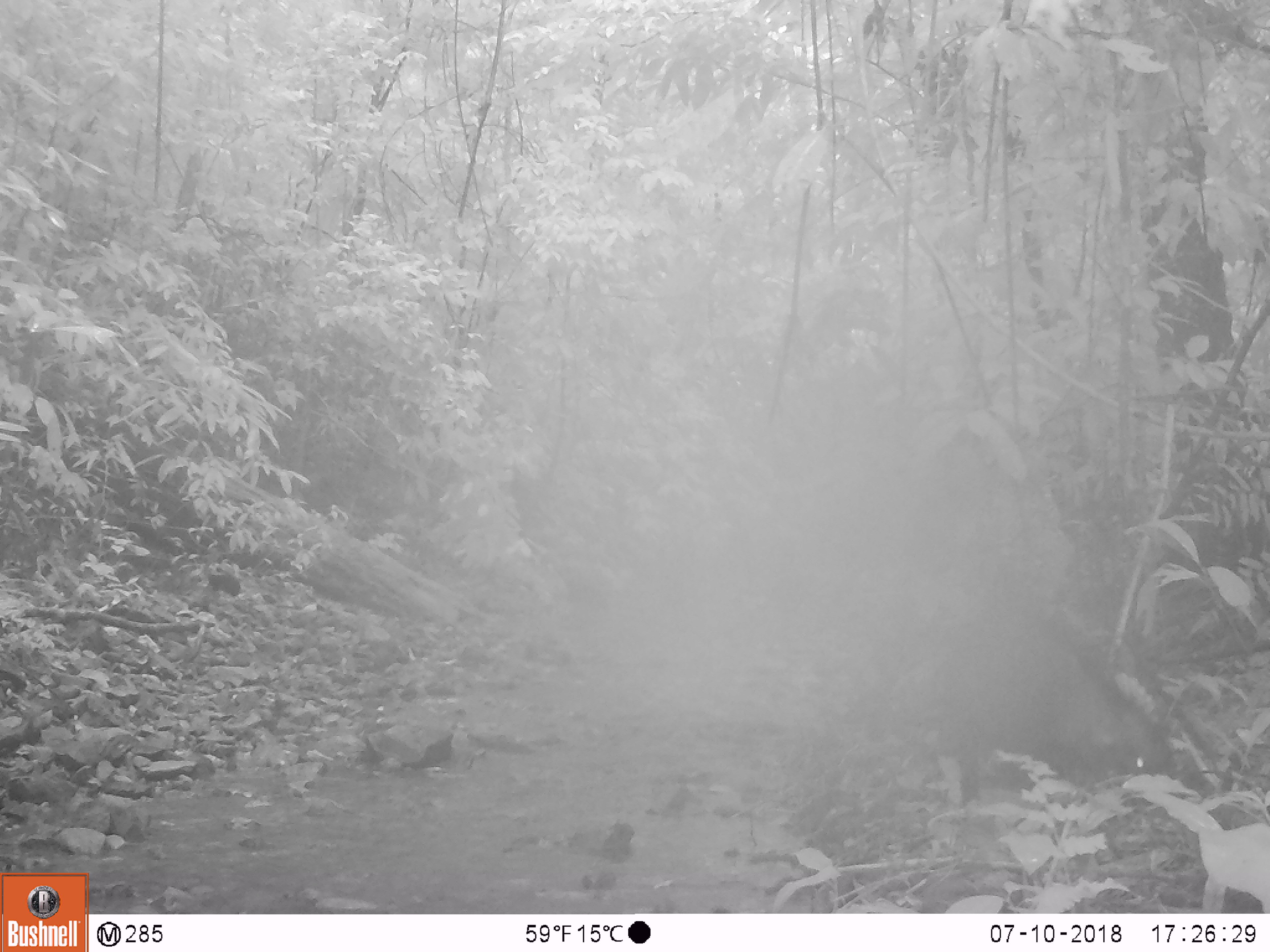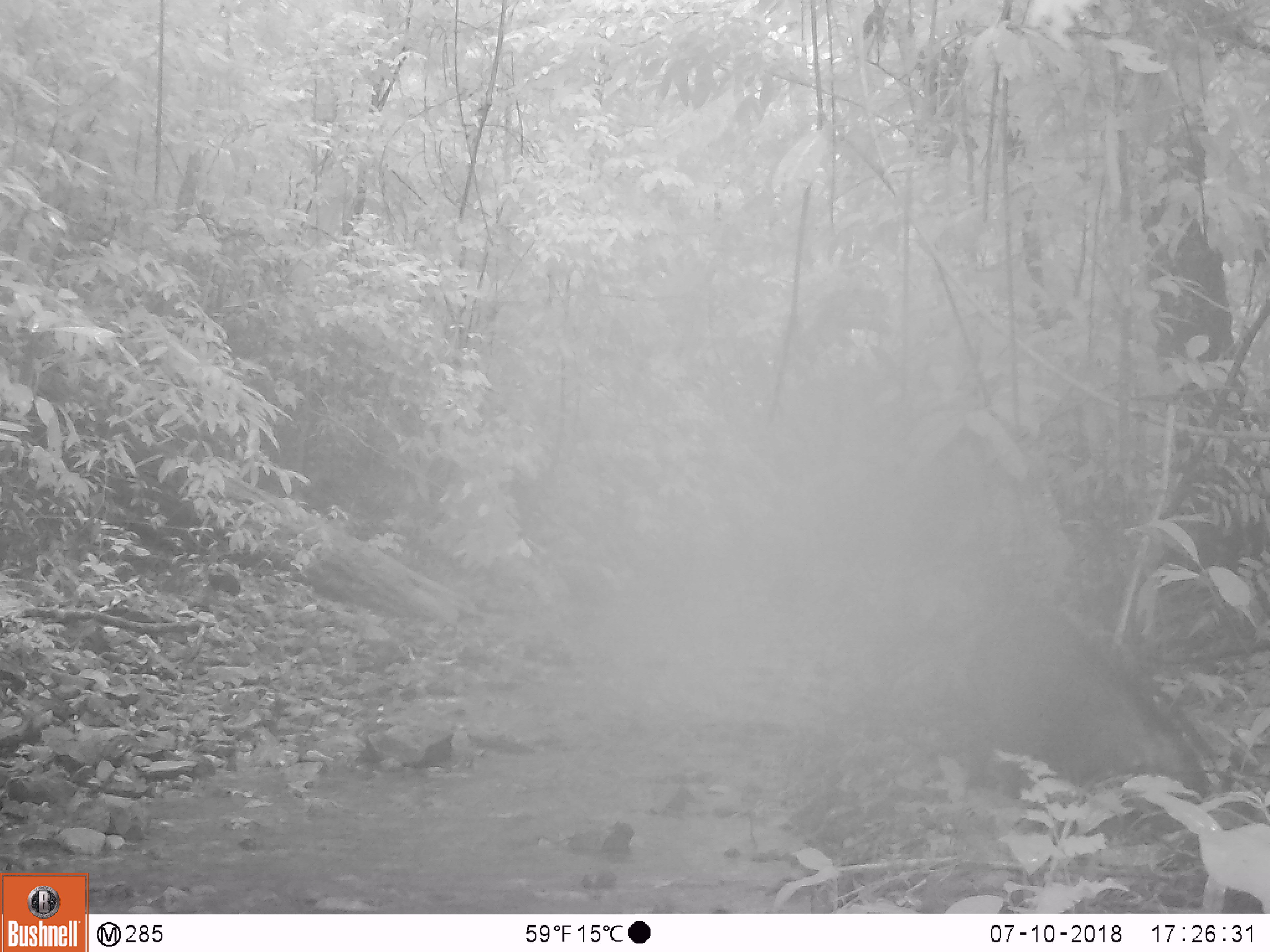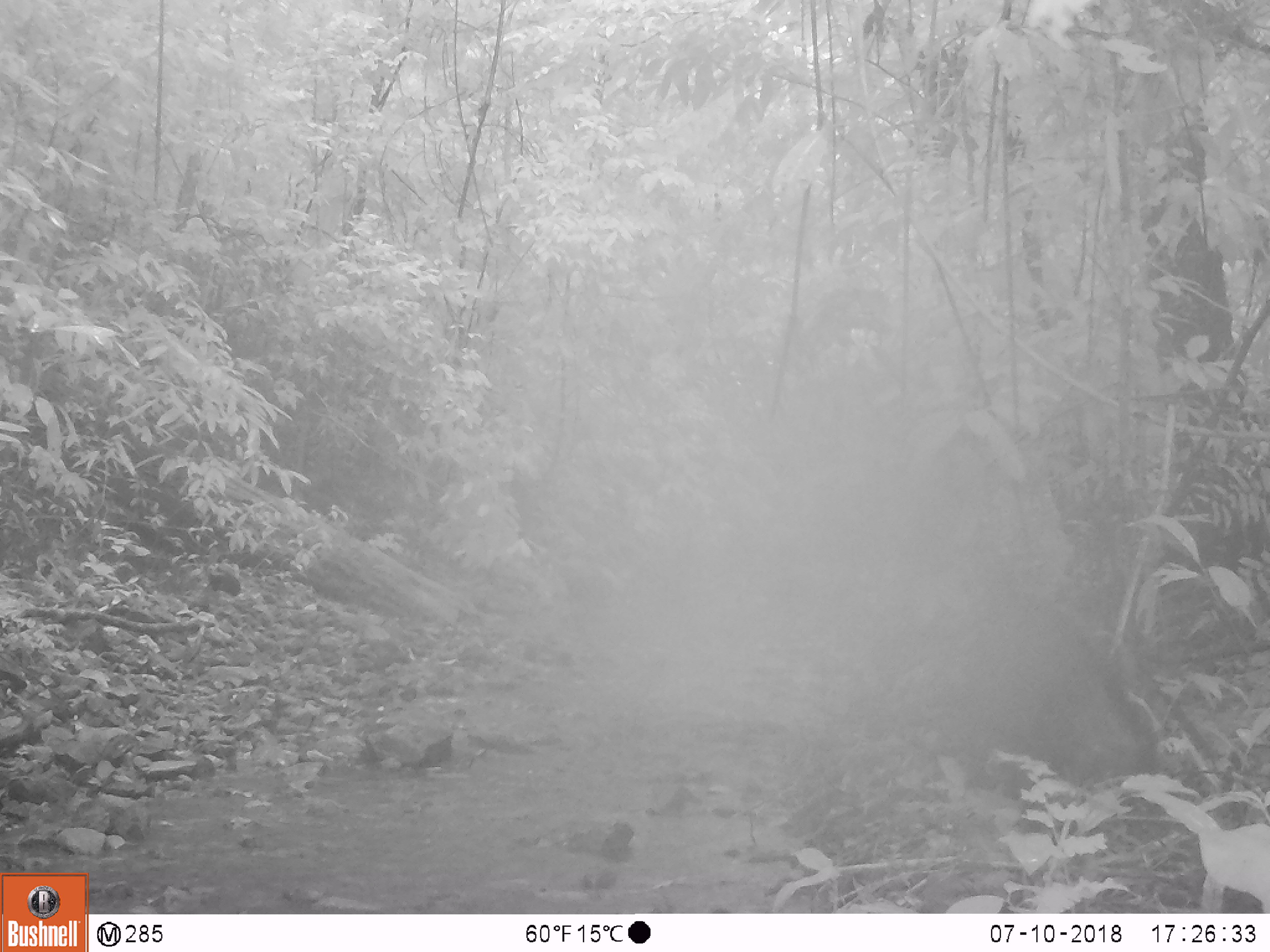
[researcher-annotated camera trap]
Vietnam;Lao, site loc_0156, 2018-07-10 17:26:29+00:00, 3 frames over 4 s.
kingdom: Animalia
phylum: Chordata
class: Mammalia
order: Artiodactyla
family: Suidae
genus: Sus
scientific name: Sus scrofa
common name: eurasian wild pig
Eurasian wild pig (Sus scrofa). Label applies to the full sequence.